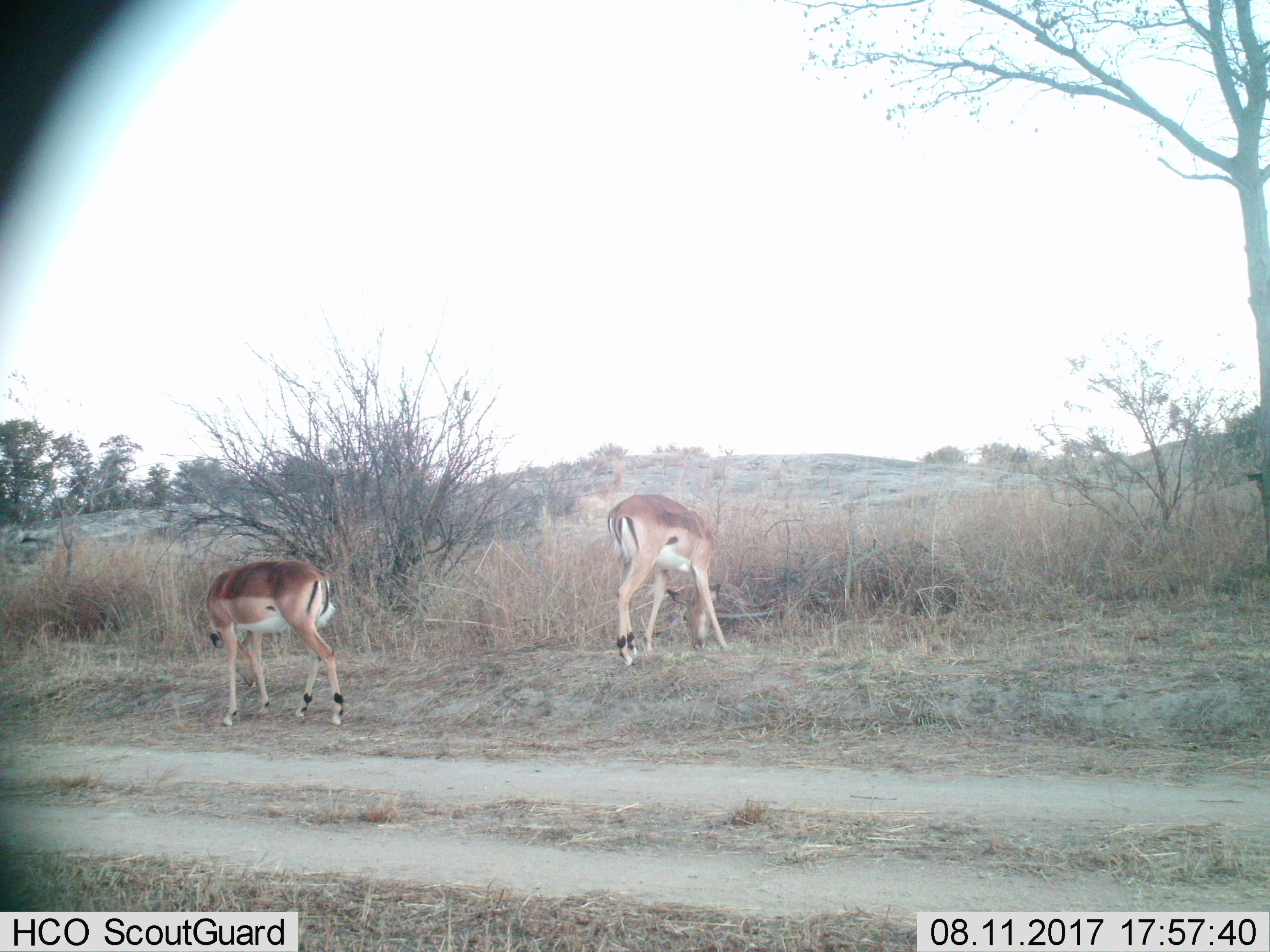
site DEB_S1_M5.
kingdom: Animalia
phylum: Chordata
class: Mammalia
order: Artiodactyla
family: Bovidae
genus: Aepyceros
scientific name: Aepyceros melampus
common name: impala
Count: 2.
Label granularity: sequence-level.